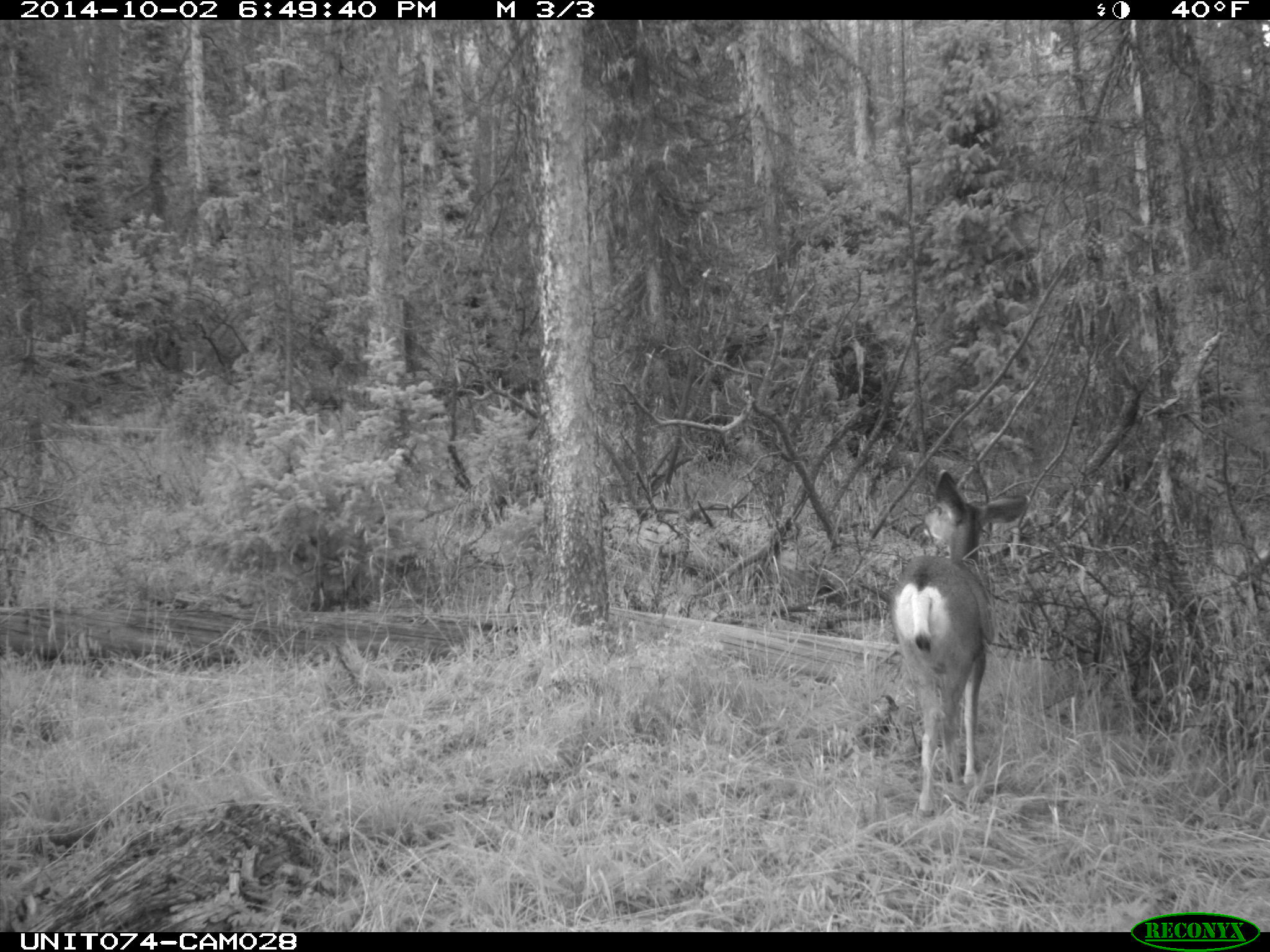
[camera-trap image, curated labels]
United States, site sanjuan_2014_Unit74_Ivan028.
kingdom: Animalia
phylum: Chordata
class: Mammalia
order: Artiodactyla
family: Cervidae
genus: Odocoileus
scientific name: Odocoileus hemionus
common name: mule deer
Odocoileus hemionus (mule deer).